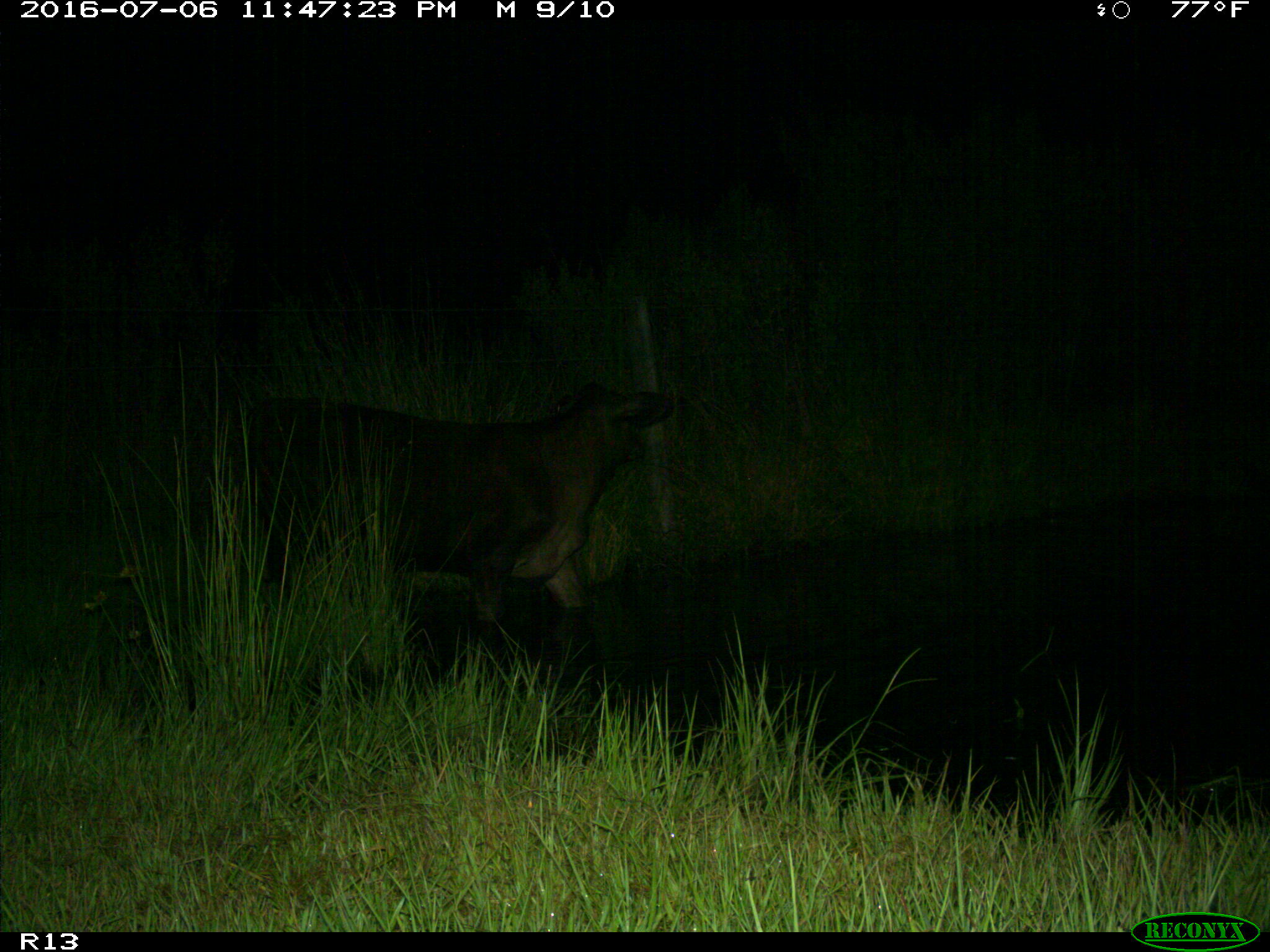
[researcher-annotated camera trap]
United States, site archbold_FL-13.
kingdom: Animalia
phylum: Chordata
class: Mammalia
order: Artiodactyla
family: Bovidae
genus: Bos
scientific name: Bos taurus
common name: domestic cow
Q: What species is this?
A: Bos taurus (domestic cow).